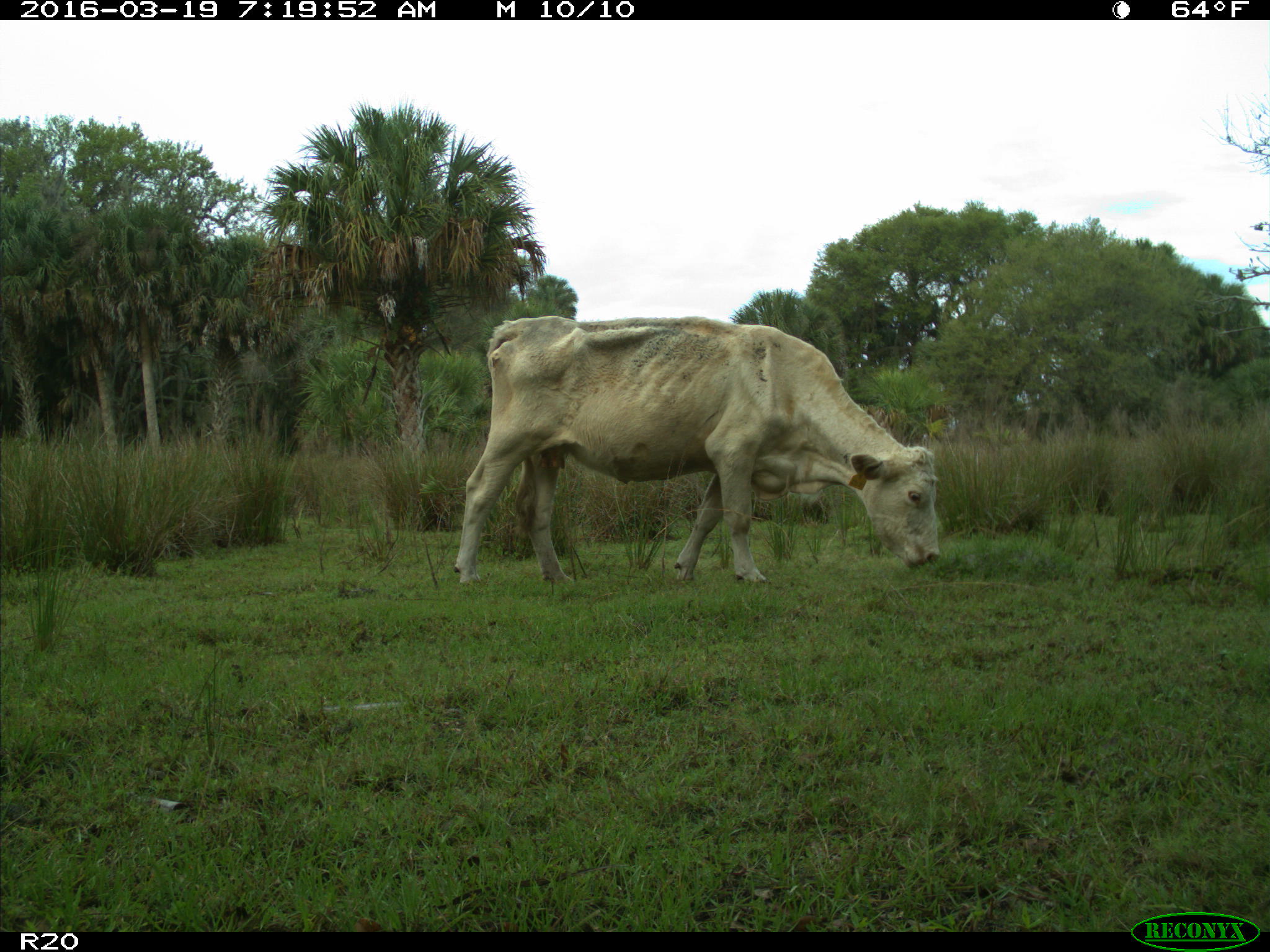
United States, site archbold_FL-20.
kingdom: Animalia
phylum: Chordata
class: Mammalia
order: Artiodactyla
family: Bovidae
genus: Bos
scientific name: Bos taurus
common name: domestic cow